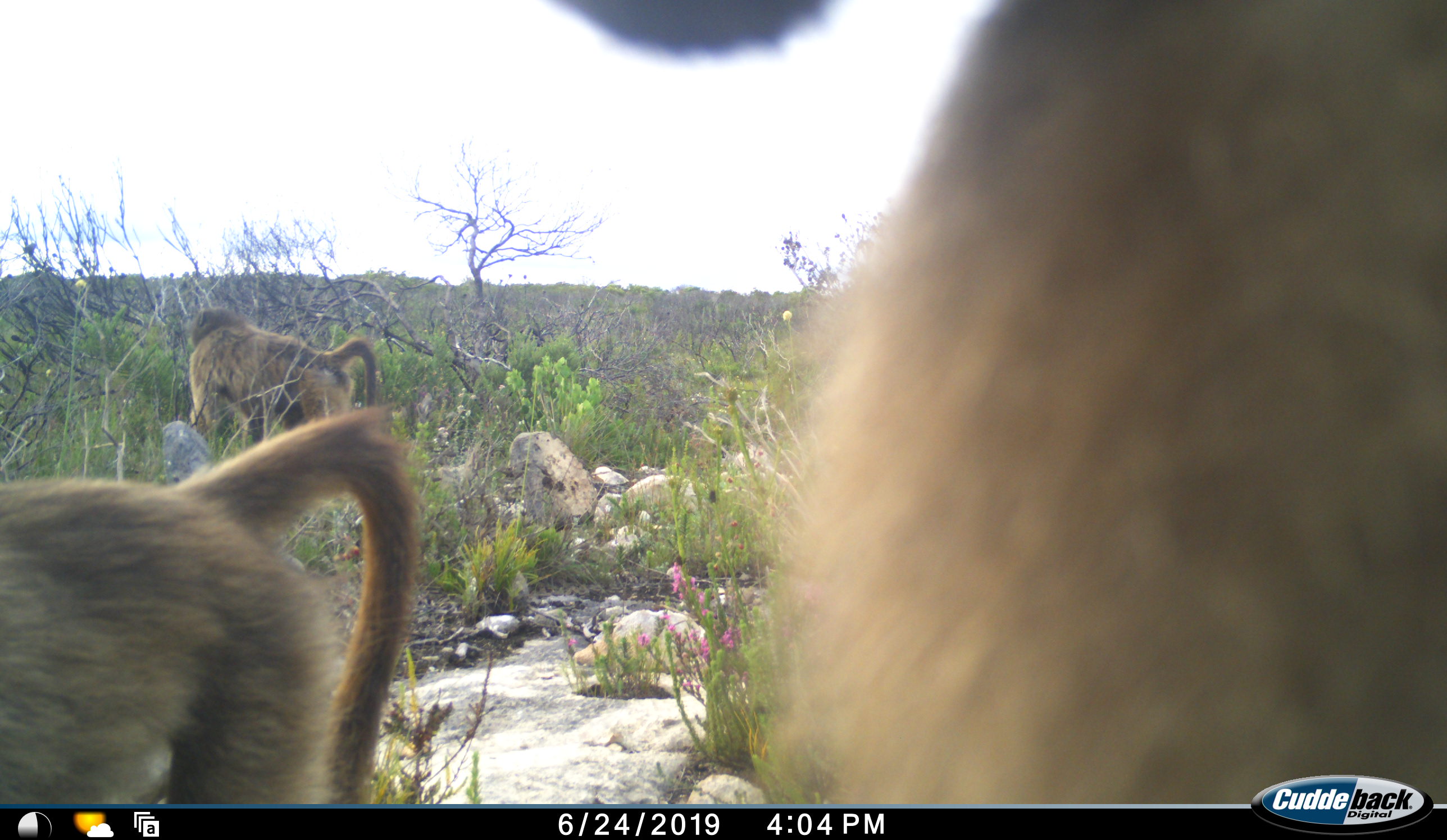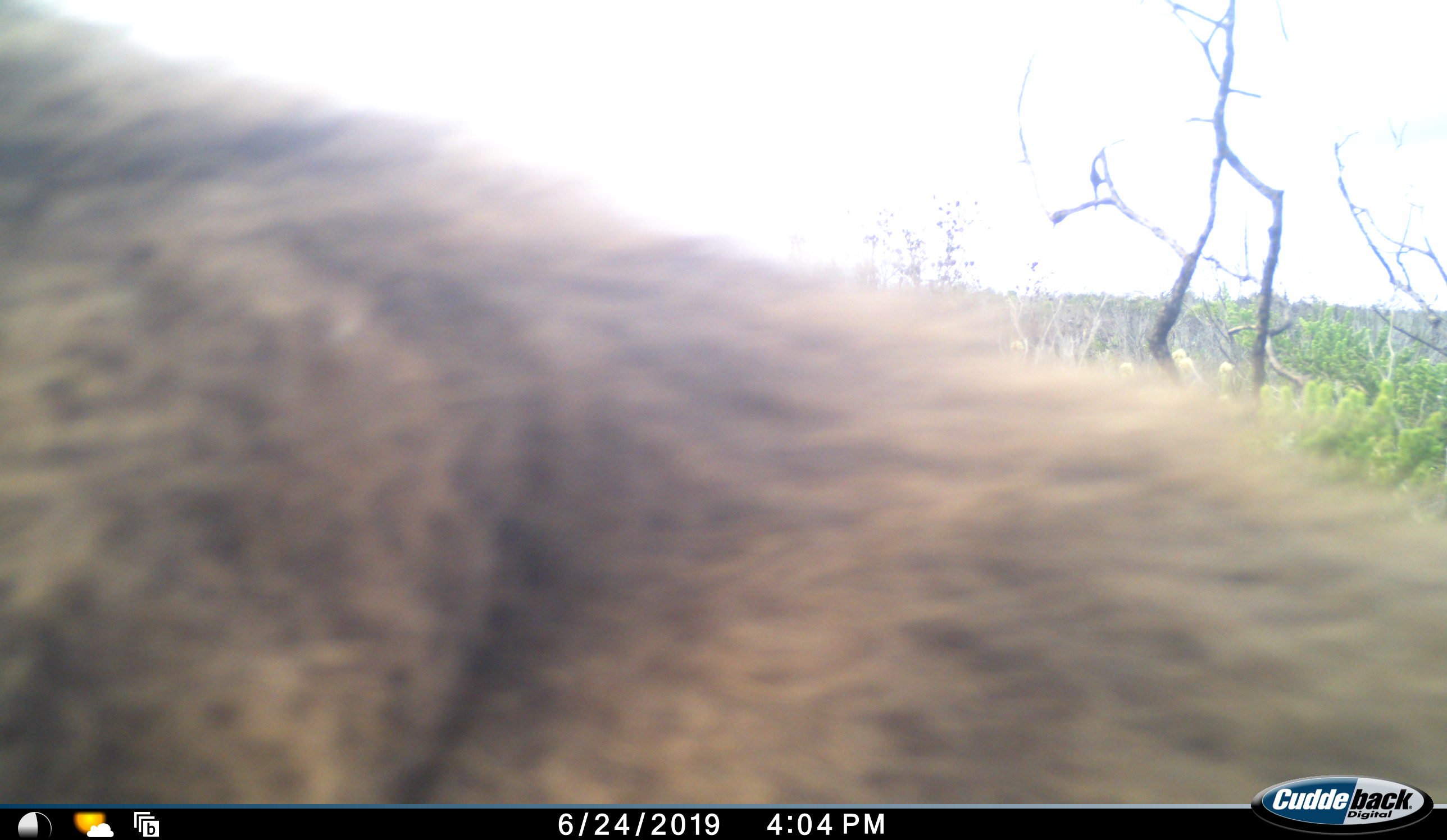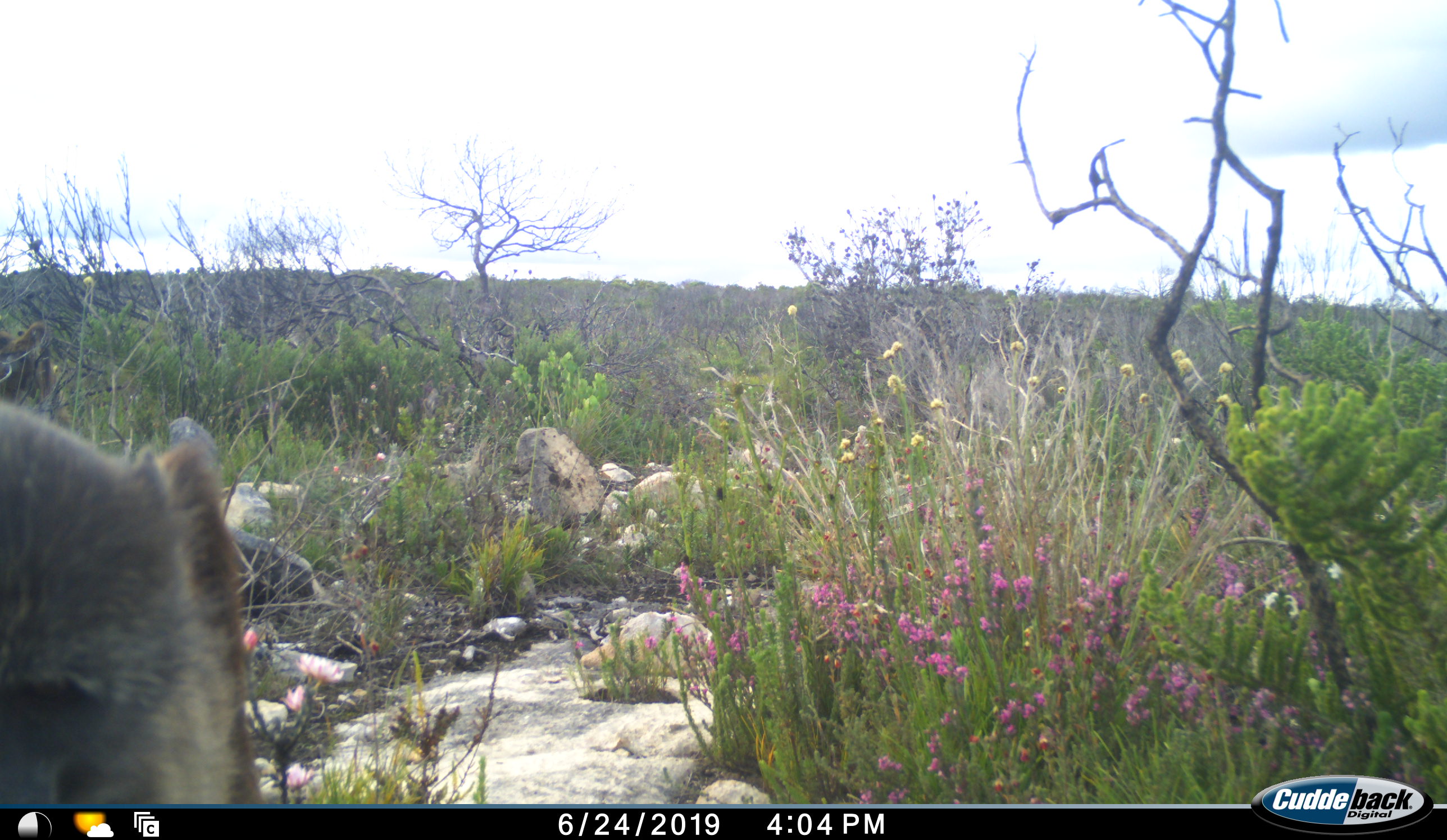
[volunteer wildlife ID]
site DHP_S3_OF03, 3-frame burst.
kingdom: Animalia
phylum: Chordata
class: Mammalia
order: Primates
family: Cercopithecidae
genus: Papio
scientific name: Papio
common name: baboon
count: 3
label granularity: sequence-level